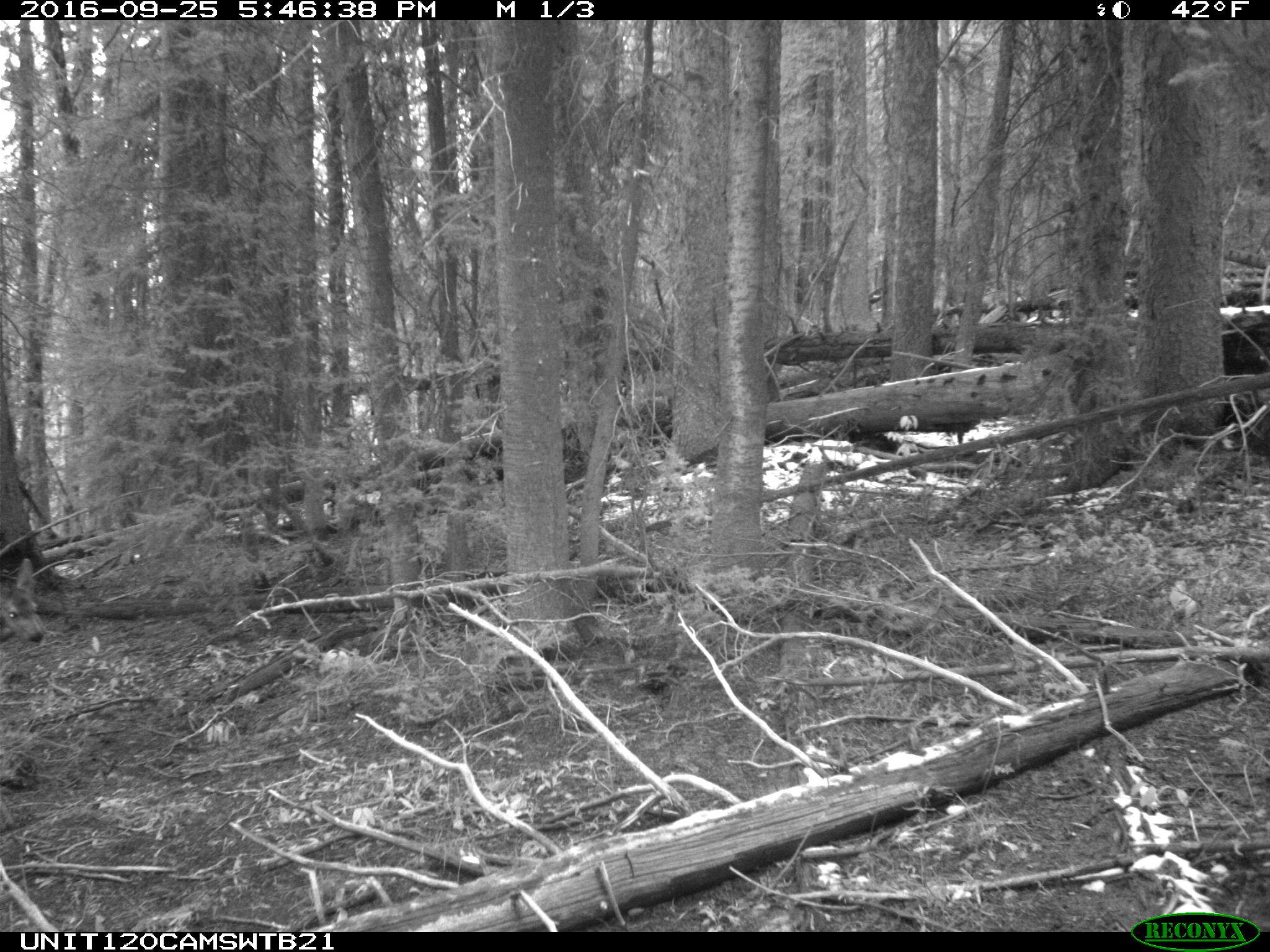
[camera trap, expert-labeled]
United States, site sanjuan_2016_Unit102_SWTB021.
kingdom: Animalia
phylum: Chordata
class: Mammalia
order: Artiodactyla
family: Cervidae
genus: Odocoileus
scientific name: Odocoileus hemionus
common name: mule deer